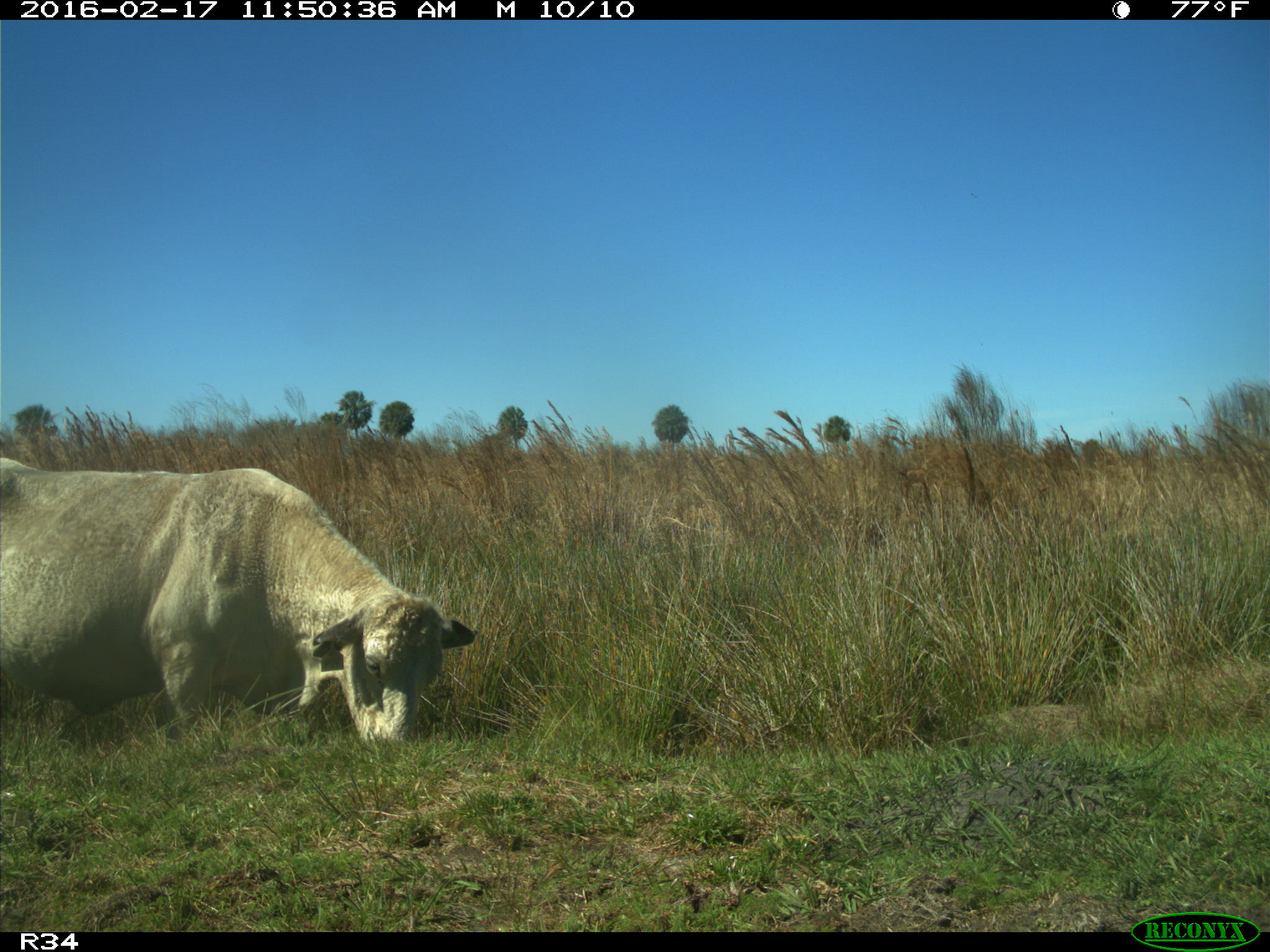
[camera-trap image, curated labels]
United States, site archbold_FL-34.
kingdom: Animalia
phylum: Chordata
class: Mammalia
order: Artiodactyla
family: Bovidae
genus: Bos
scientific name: Bos taurus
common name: domestic cow